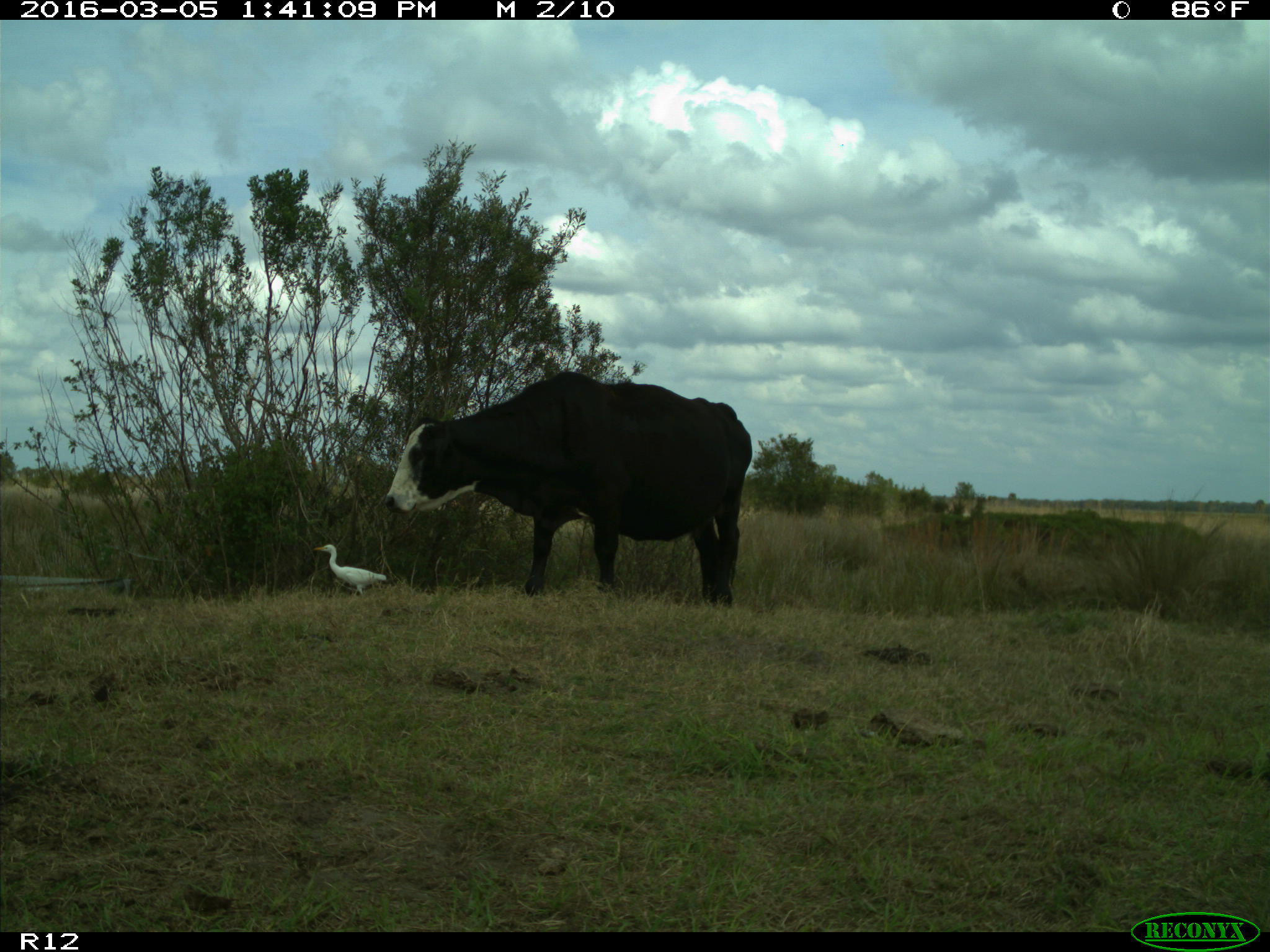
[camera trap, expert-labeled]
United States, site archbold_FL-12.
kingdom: Animalia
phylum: Chordata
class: Mammalia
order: Artiodactyla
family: Bovidae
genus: Bos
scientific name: Bos taurus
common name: domestic cow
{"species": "Bos taurus (domestic cow)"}